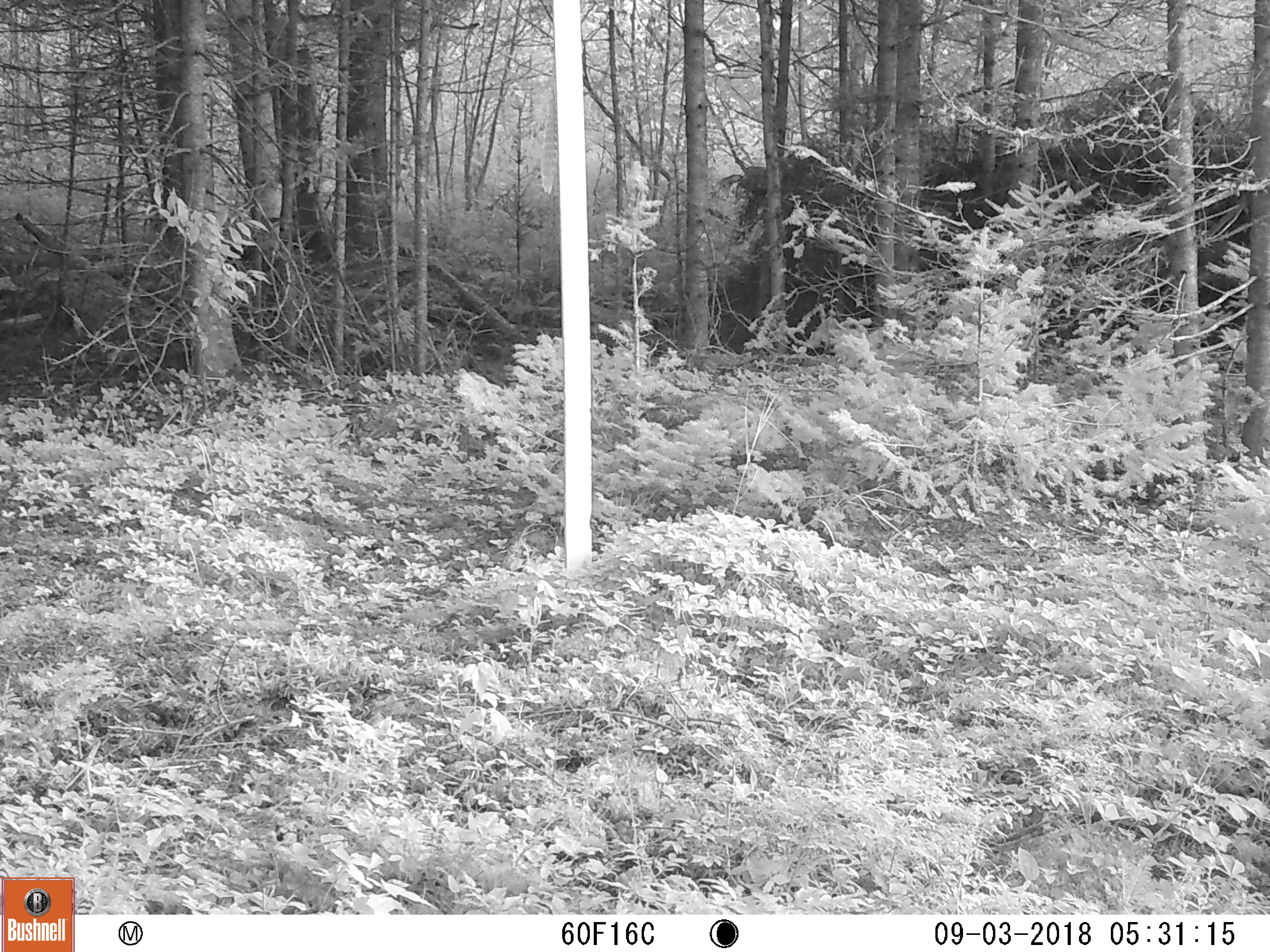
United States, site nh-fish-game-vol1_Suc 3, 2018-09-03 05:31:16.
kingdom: Animalia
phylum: Chordata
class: Mammalia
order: Artiodactyla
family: Cervidae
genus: Alces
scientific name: Alces alces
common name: moose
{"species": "moose (Alces alces)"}